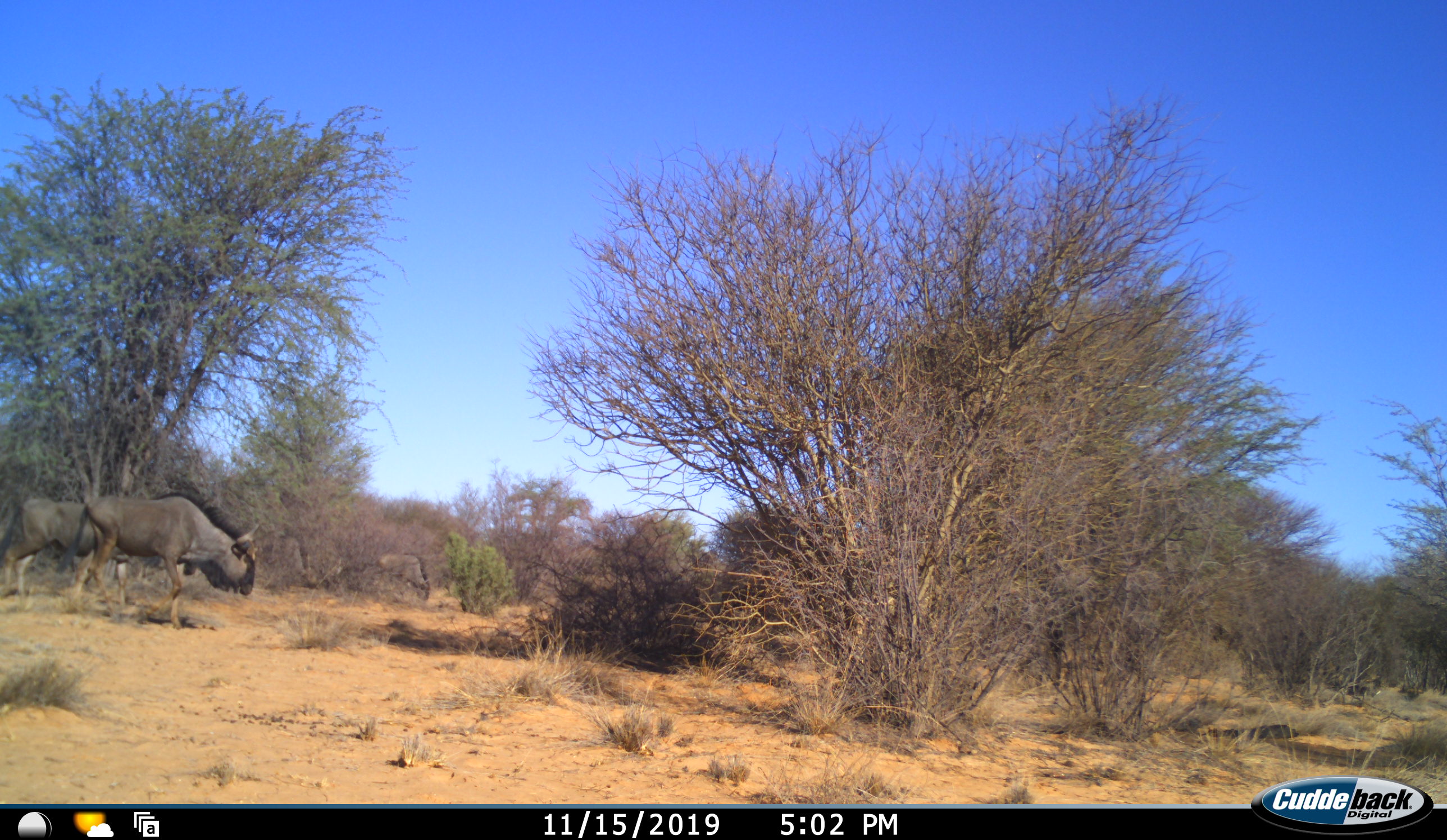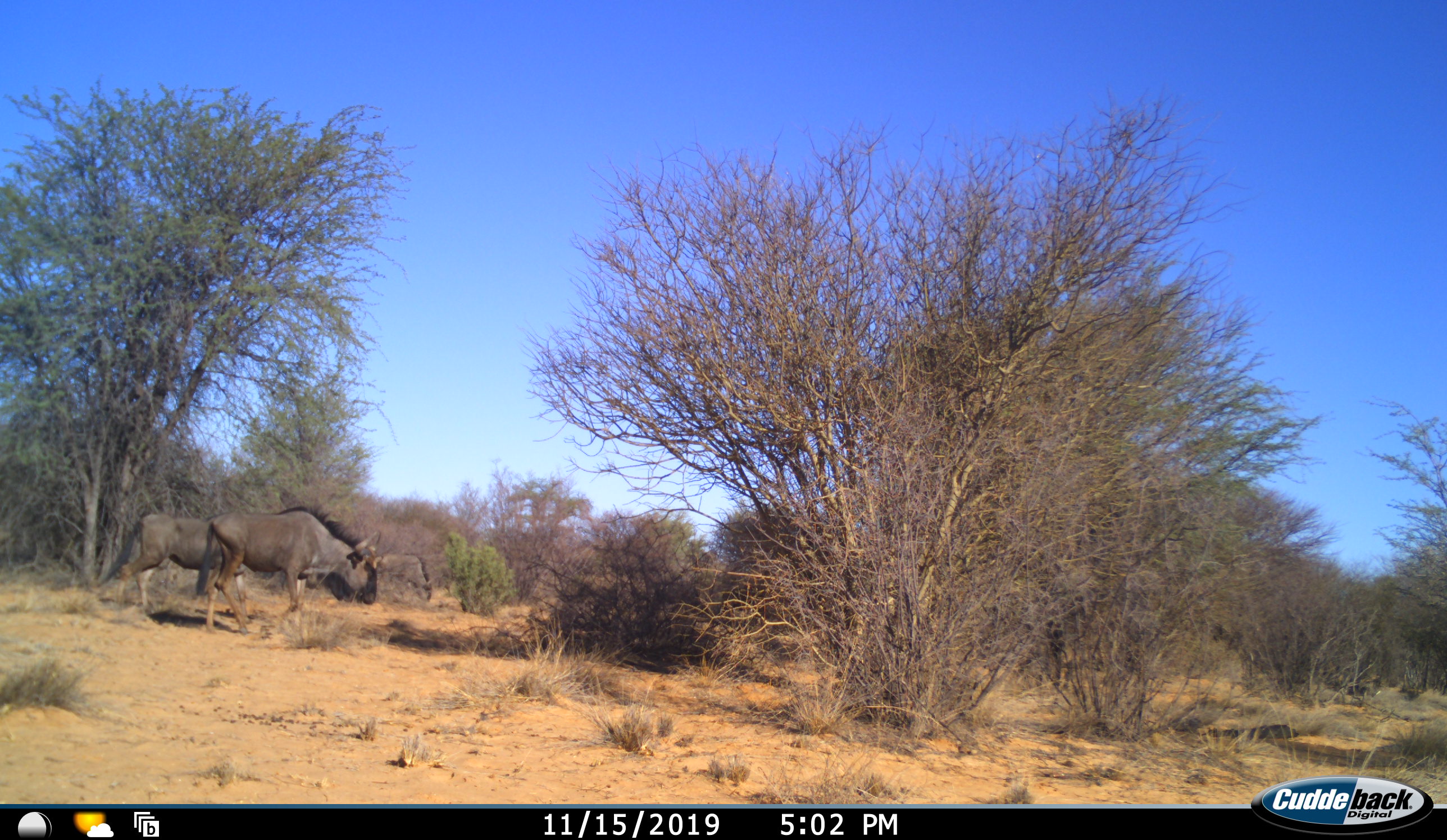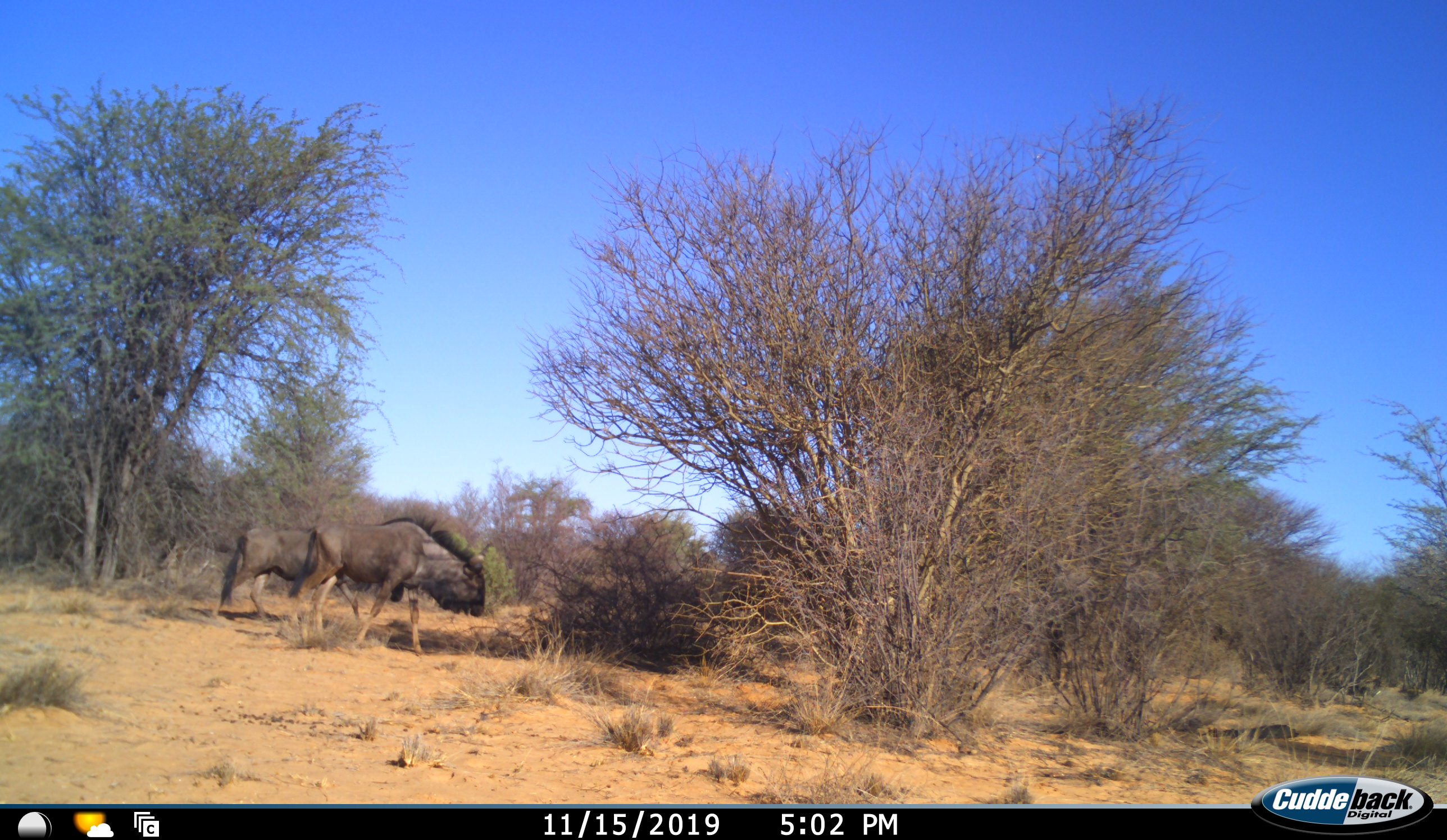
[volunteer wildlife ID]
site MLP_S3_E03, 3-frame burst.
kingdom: Animalia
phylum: Chordata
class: Mammalia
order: Artiodactyla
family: Bovidae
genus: Connochaetes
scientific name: Connochaetes taurinus taurinus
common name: blue wildebeest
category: wildebeestblue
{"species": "wildebeestblue (blue wildebeest) (Connochaetes taurinus taurinus)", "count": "3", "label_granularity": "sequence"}